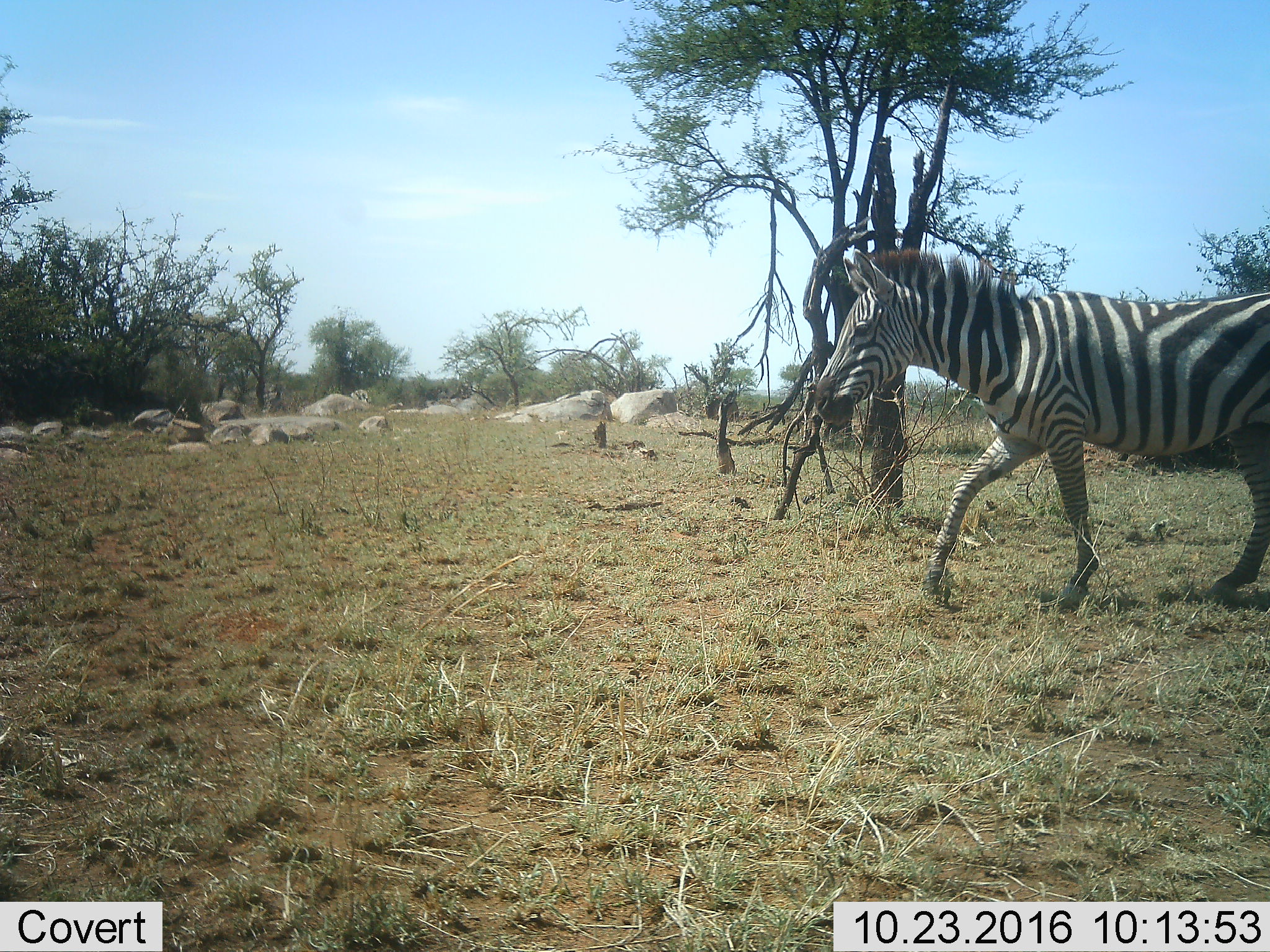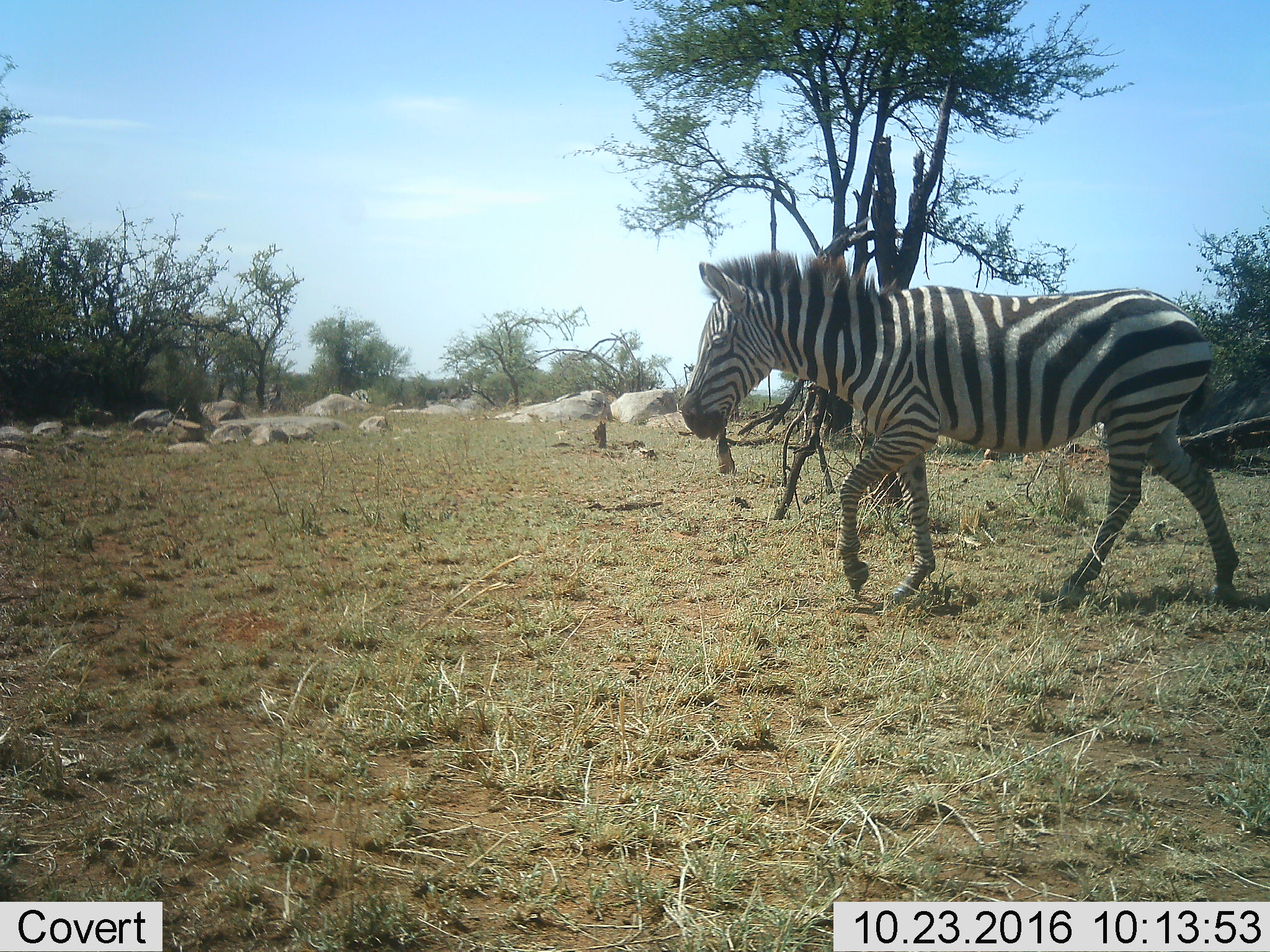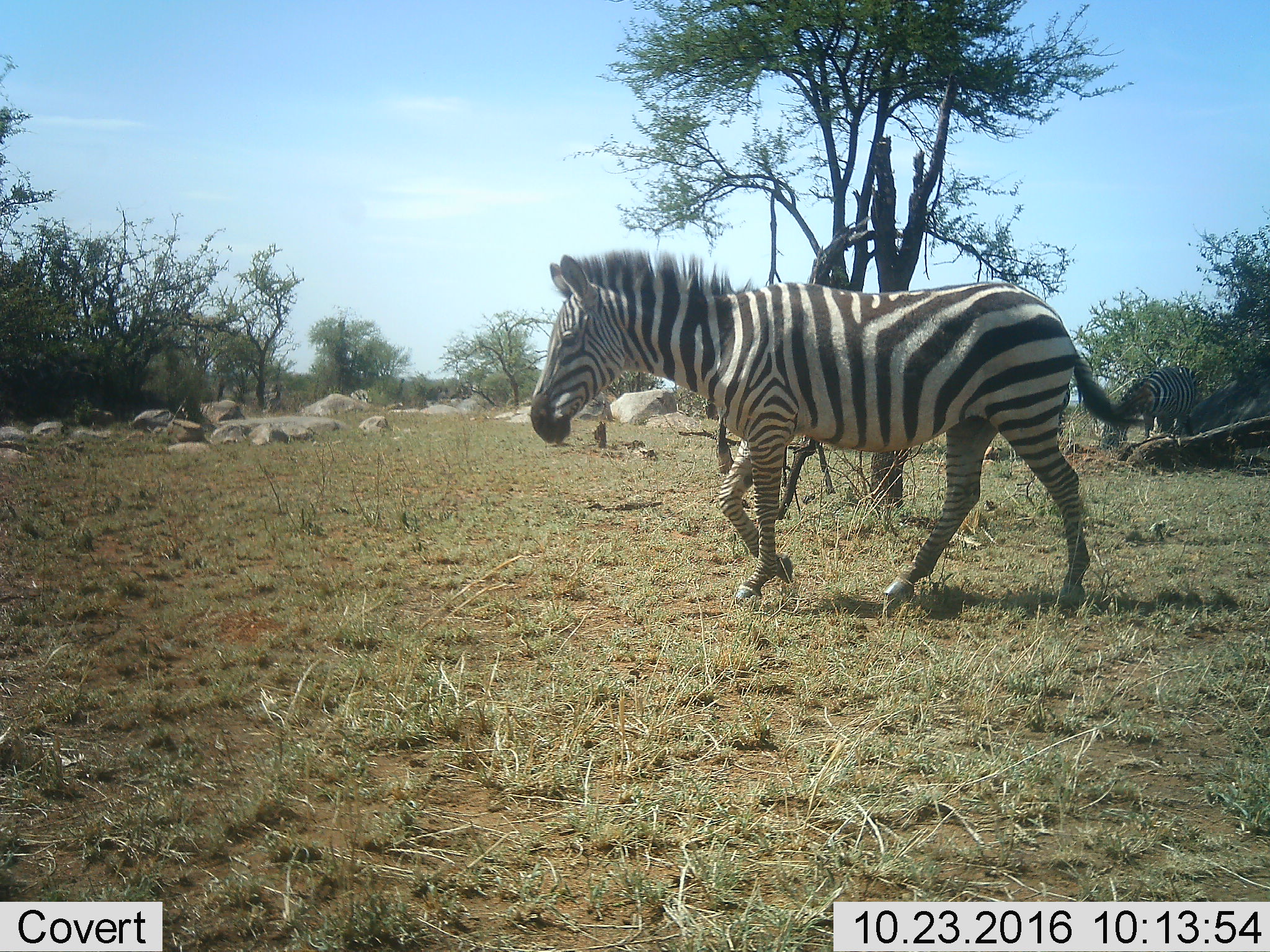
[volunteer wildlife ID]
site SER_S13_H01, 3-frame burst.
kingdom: Animalia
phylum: Chordata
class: Mammalia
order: Perissodactyla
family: Equidae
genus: Equus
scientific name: Equus quagga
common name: plains zebra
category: zebraplains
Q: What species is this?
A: Zebraplains (plains zebra) (Equus quagga).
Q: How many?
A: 1.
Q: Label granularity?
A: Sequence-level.